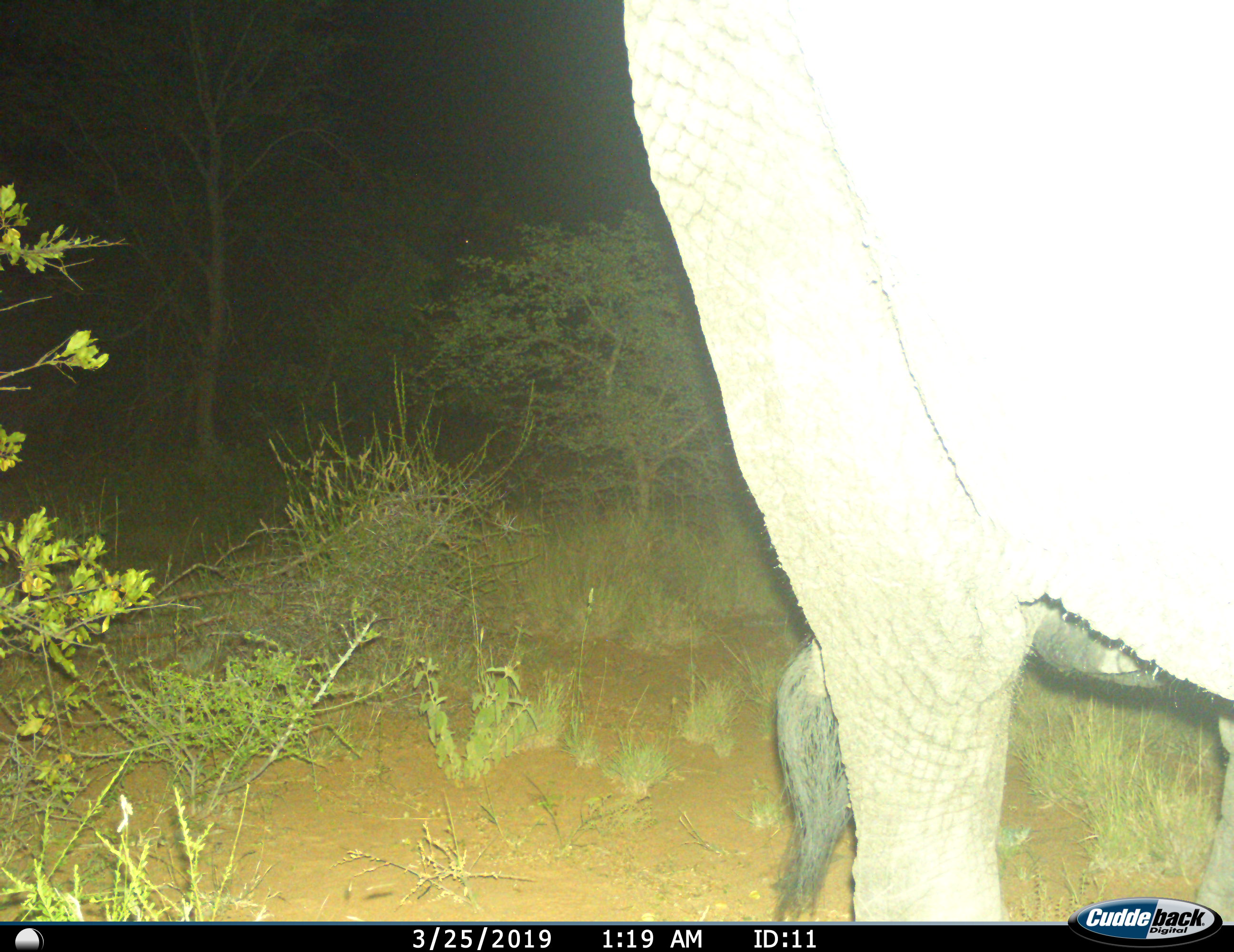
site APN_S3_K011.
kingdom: Animalia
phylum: Chordata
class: Mammalia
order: Proboscidea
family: Elephantidae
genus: Loxodonta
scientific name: Loxodonta africana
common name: african bush elephant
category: elephant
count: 1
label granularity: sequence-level